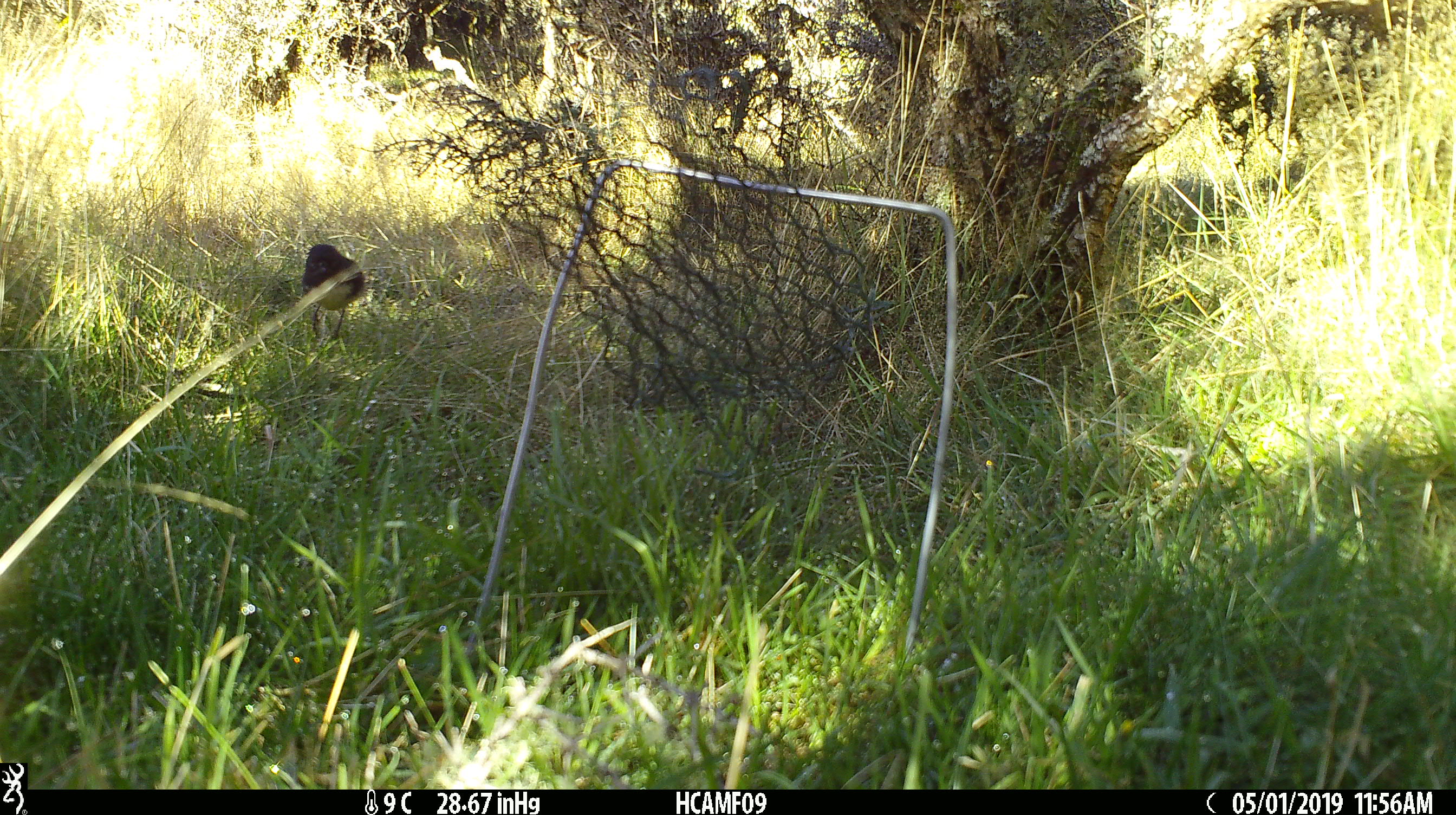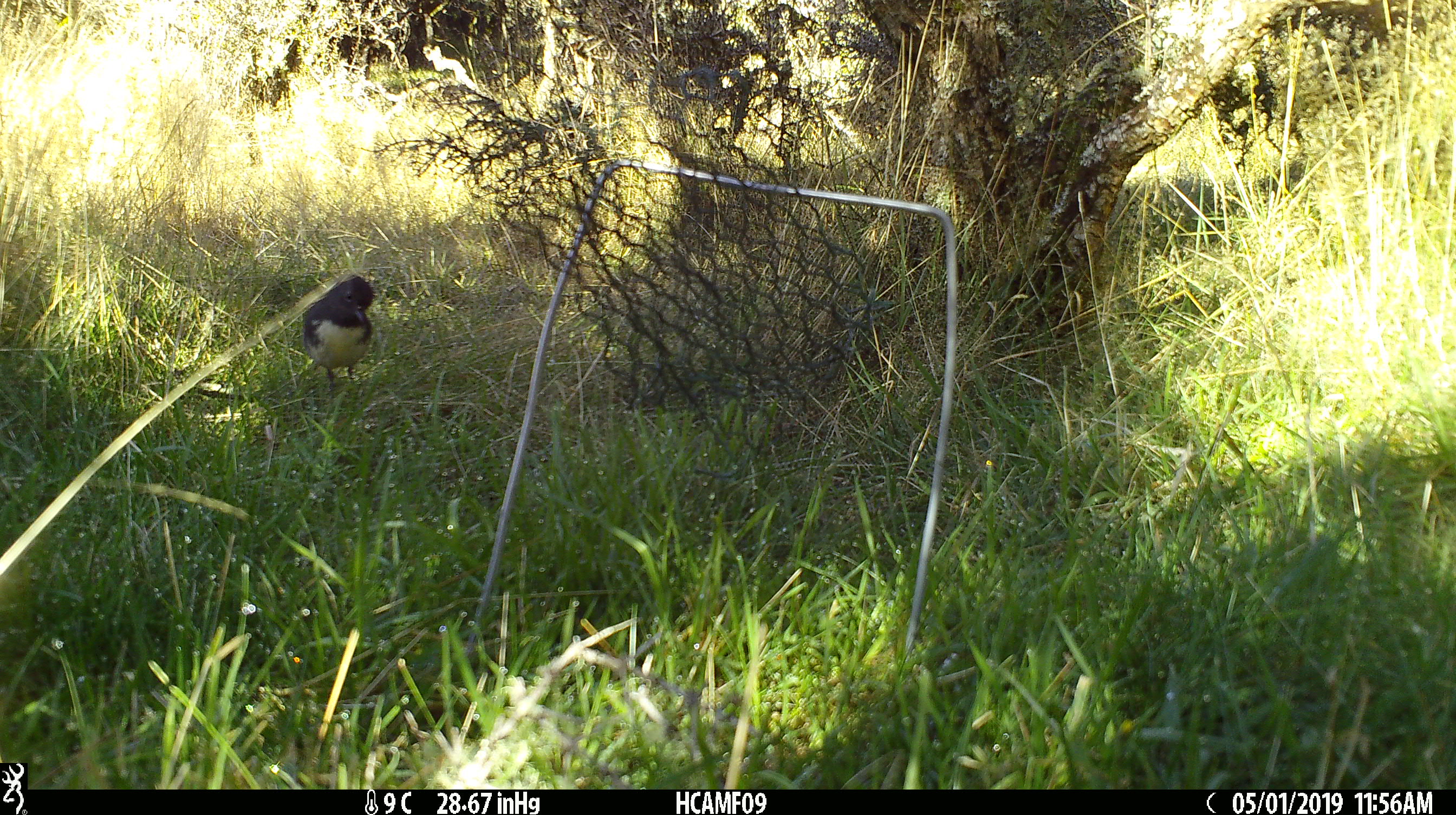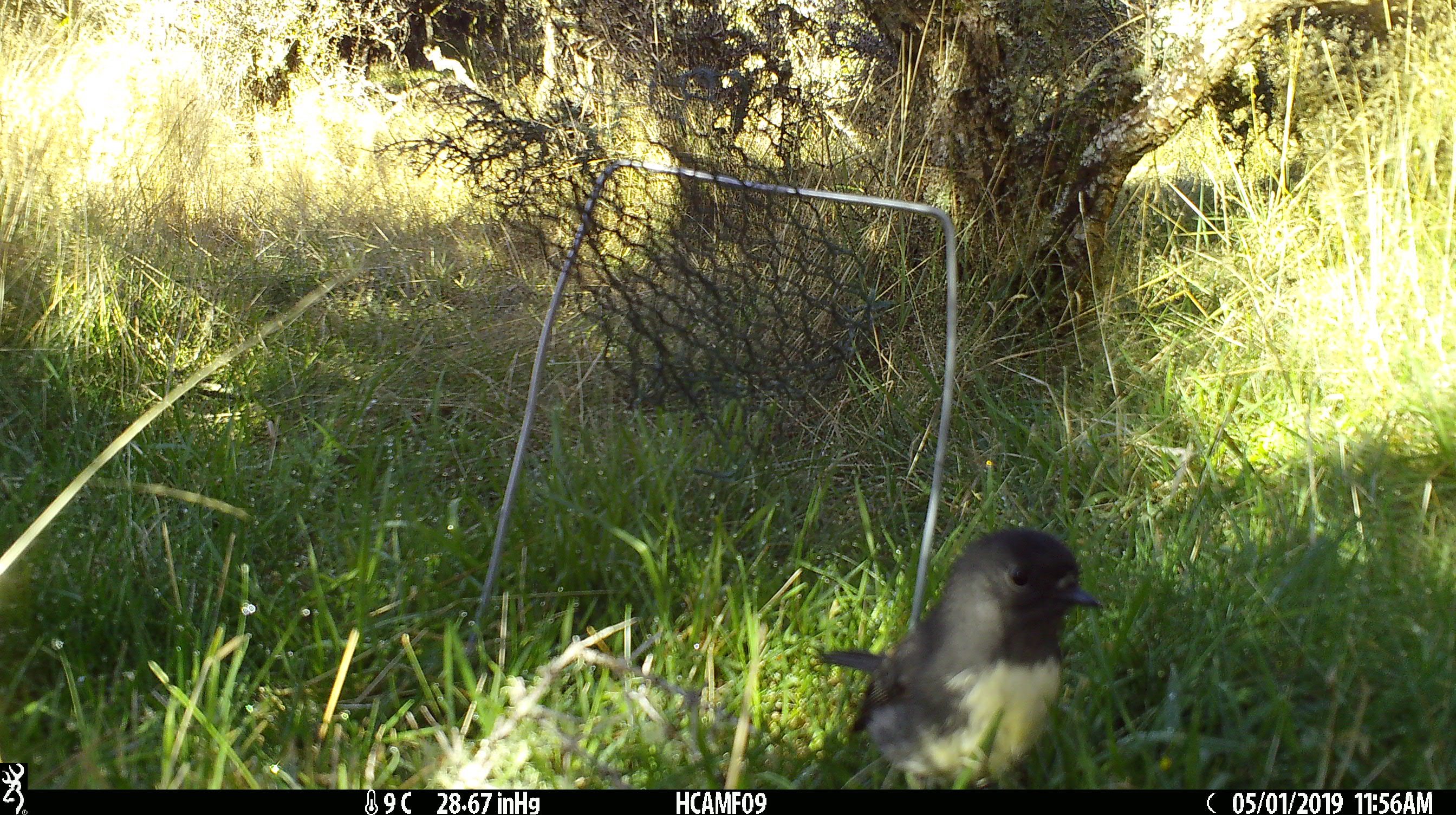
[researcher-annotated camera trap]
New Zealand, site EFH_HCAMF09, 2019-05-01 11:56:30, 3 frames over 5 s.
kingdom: Animalia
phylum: Chordata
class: Aves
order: Passeriformes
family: Petroicidae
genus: Petroica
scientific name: Petroica australis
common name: new zealand robin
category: robin